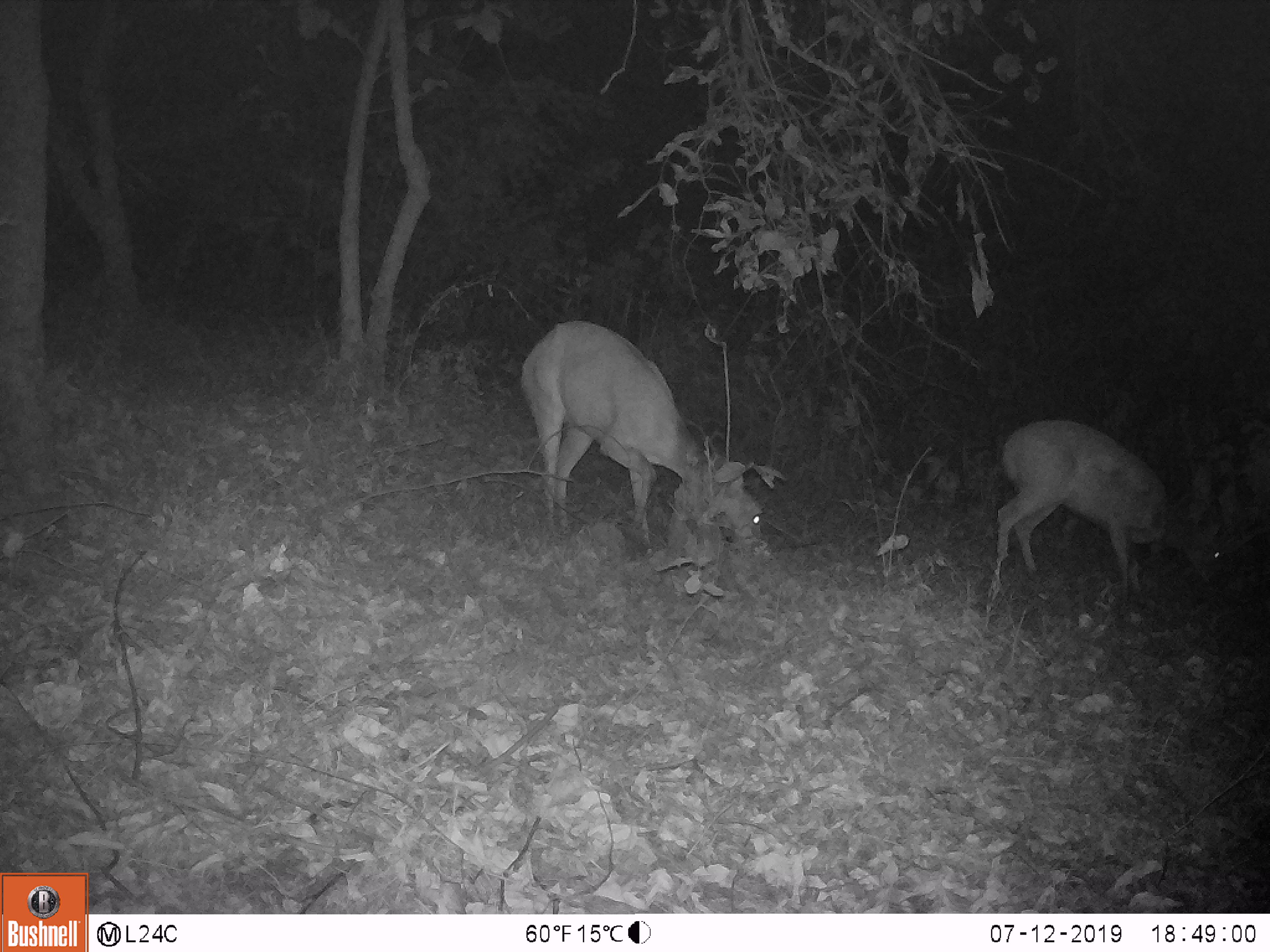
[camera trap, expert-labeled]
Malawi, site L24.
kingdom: Animalia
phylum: Chordata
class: Mammalia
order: Artiodactyla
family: Bovidae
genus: Tragelaphus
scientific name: Tragelaphus sylvaticus sylvaticus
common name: cape bushbuck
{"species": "cape bushbuck (Tragelaphus sylvaticus sylvaticus)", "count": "2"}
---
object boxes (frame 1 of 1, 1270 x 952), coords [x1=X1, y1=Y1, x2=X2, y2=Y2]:
cape bushbuck: [x1=514, y1=313, x2=765, y2=560]; [x1=997, y1=406, x2=1235, y2=607]